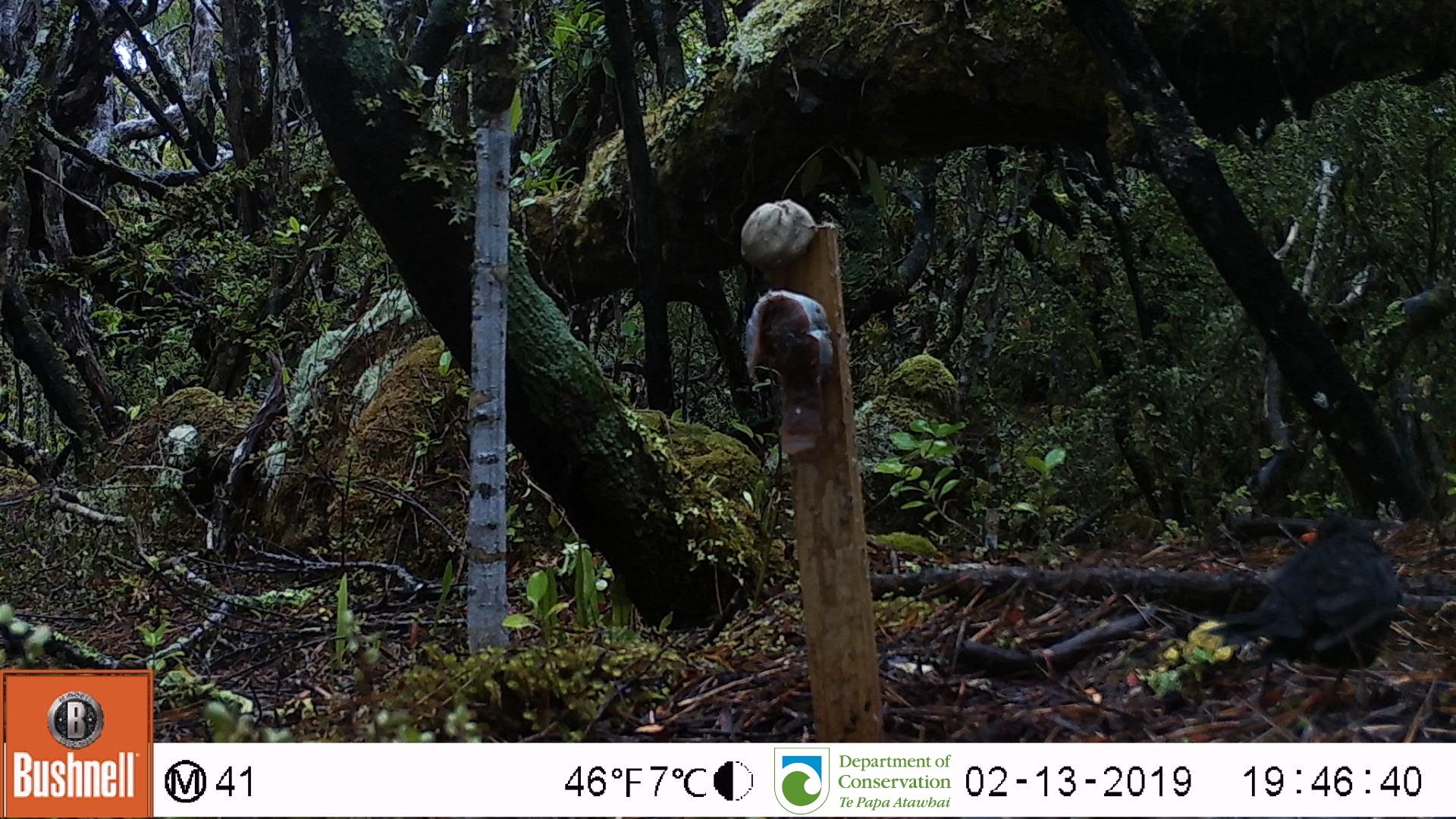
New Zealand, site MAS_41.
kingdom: Animalia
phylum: Chordata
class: Aves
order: Passeriformes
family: Turdidae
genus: Turdus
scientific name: Turdus merula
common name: eurasian blackbird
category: blackbird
Blackbird (eurasian blackbird) (Turdus merula).